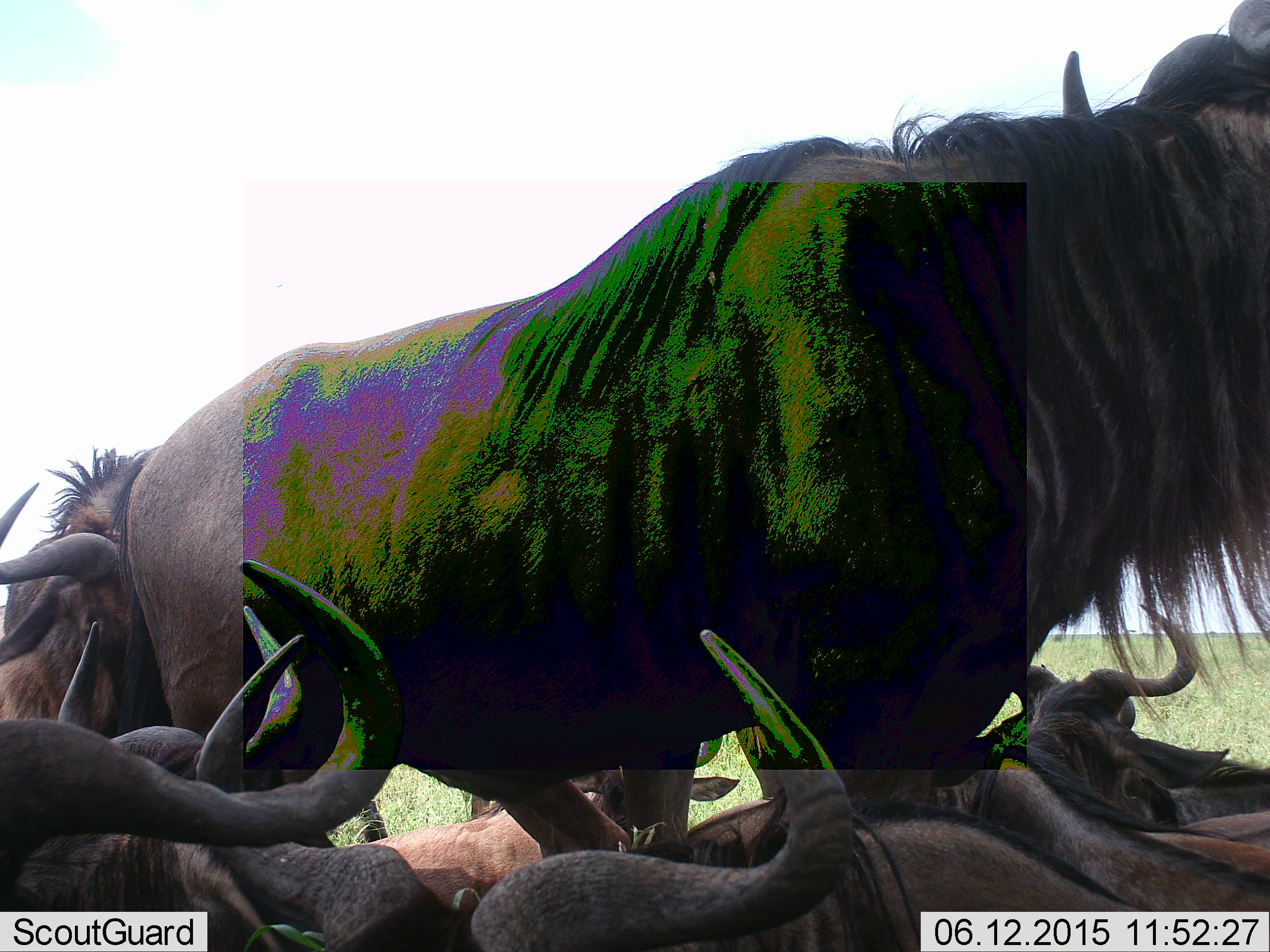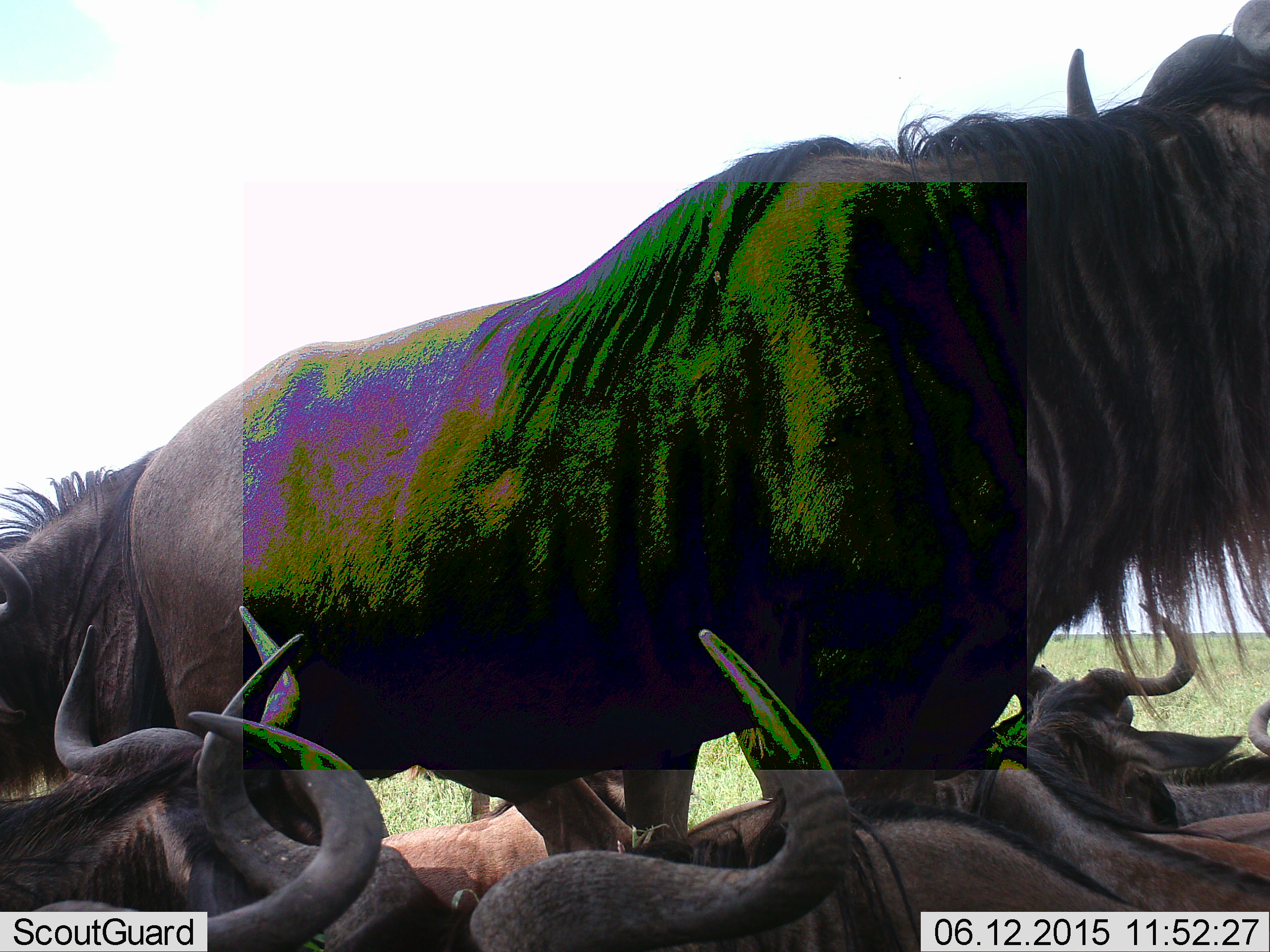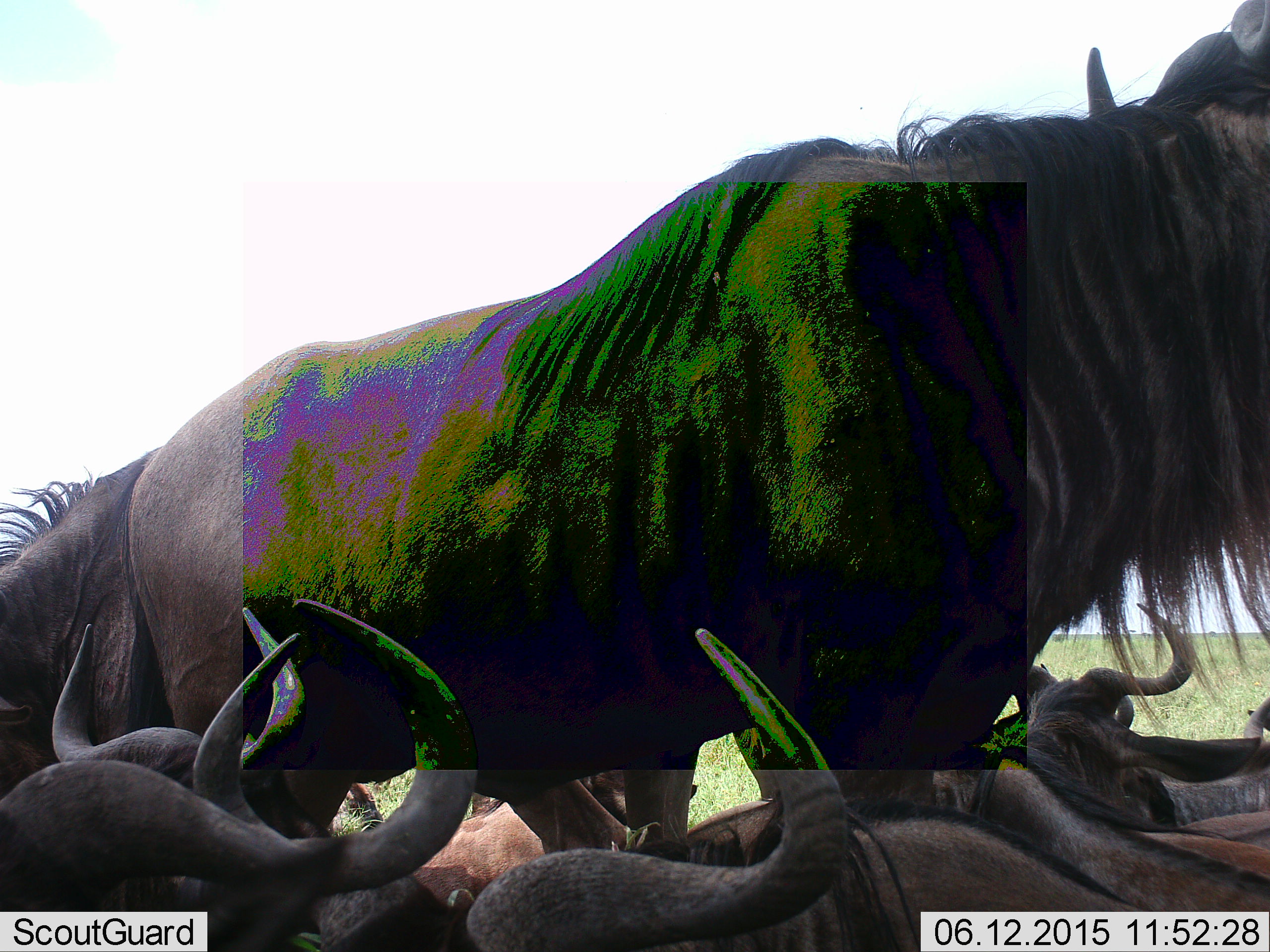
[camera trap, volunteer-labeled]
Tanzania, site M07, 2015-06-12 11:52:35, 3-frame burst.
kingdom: Animalia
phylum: Chordata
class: Mammalia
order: Artiodactyla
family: Bovidae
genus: Connochaetes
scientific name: Connochaetes taurinus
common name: blue wildebeest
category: wildebeest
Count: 10.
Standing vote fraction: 70%.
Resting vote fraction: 80%.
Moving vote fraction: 20%.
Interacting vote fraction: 0%.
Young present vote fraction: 20%.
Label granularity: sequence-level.